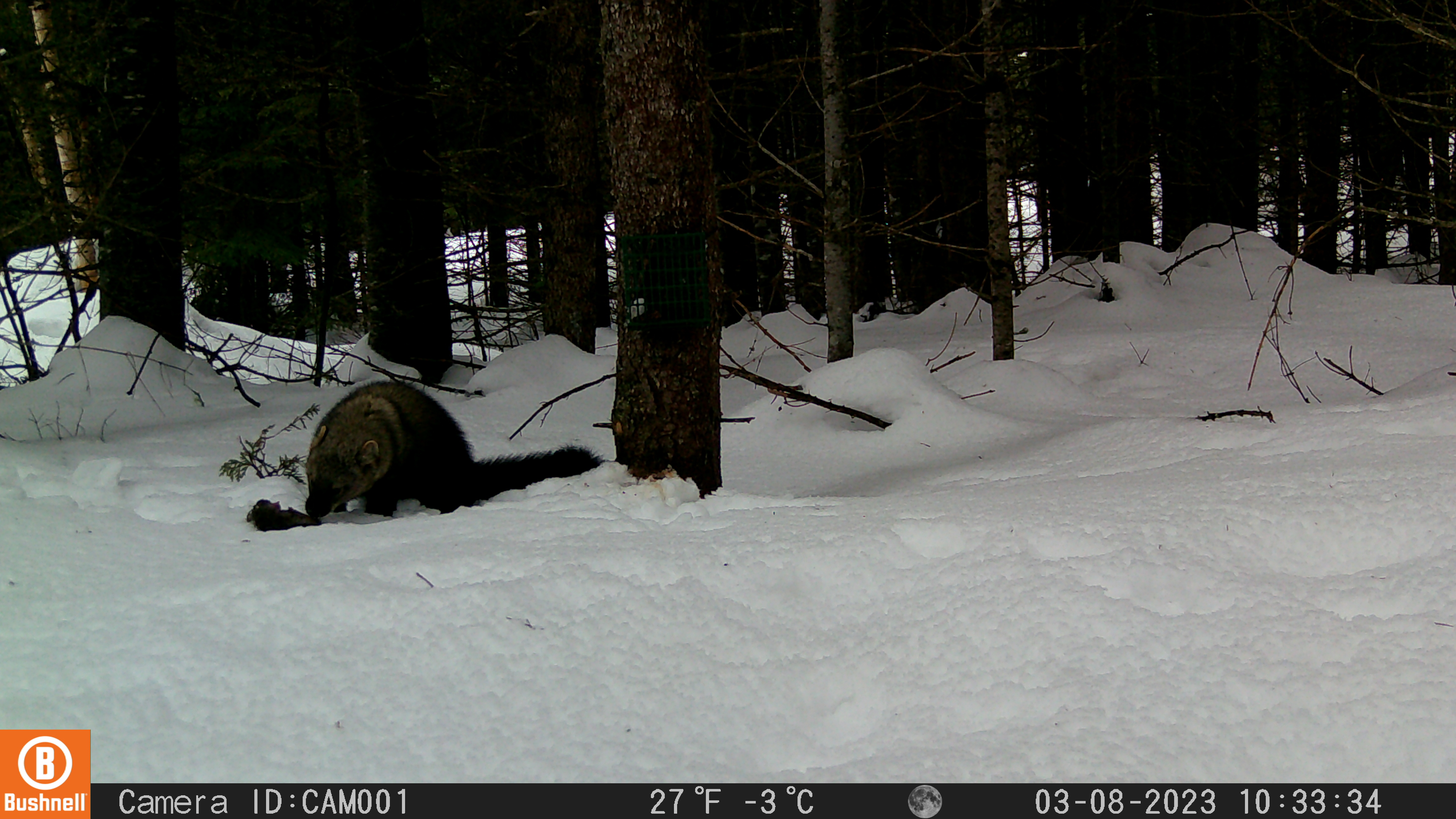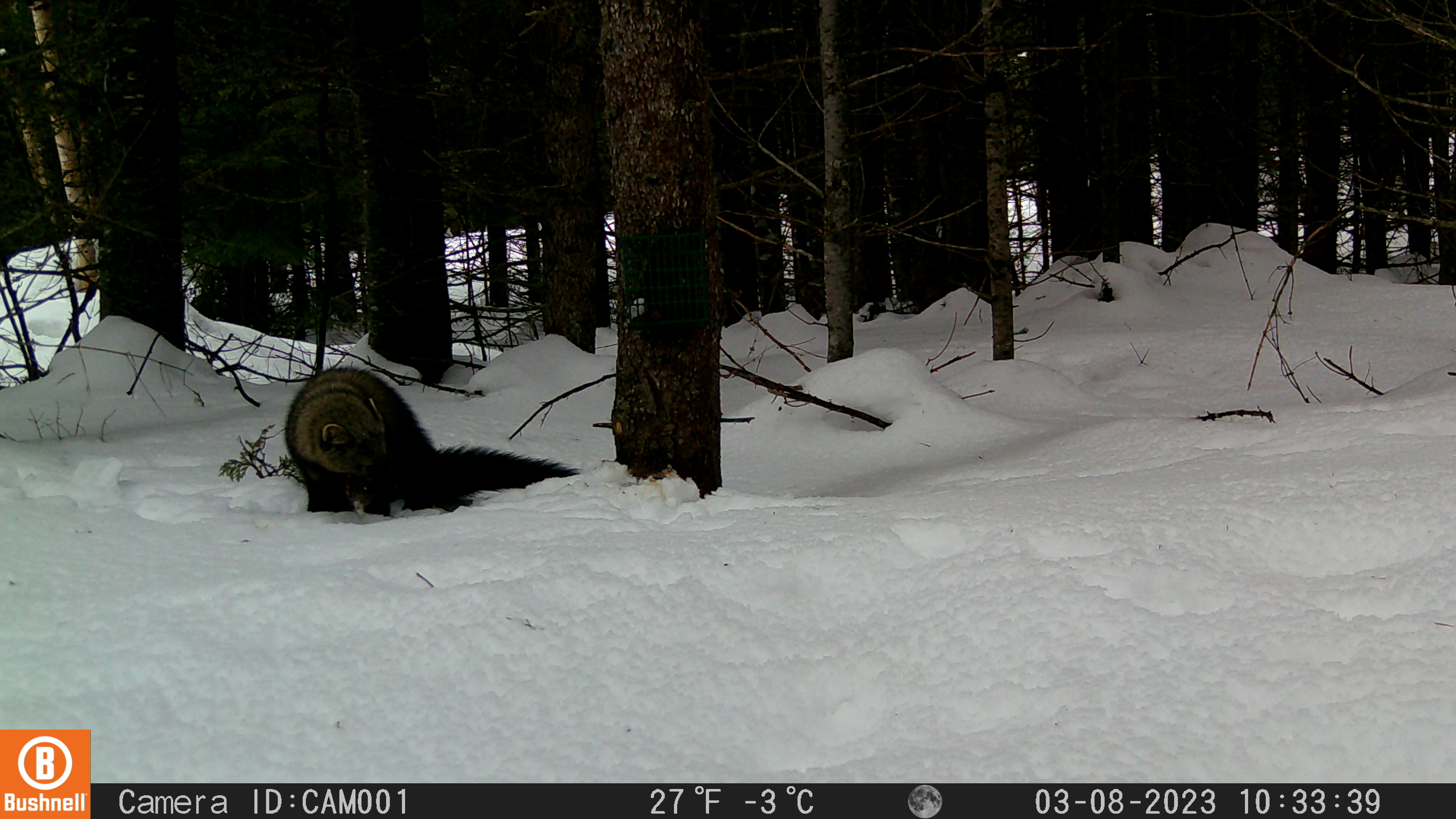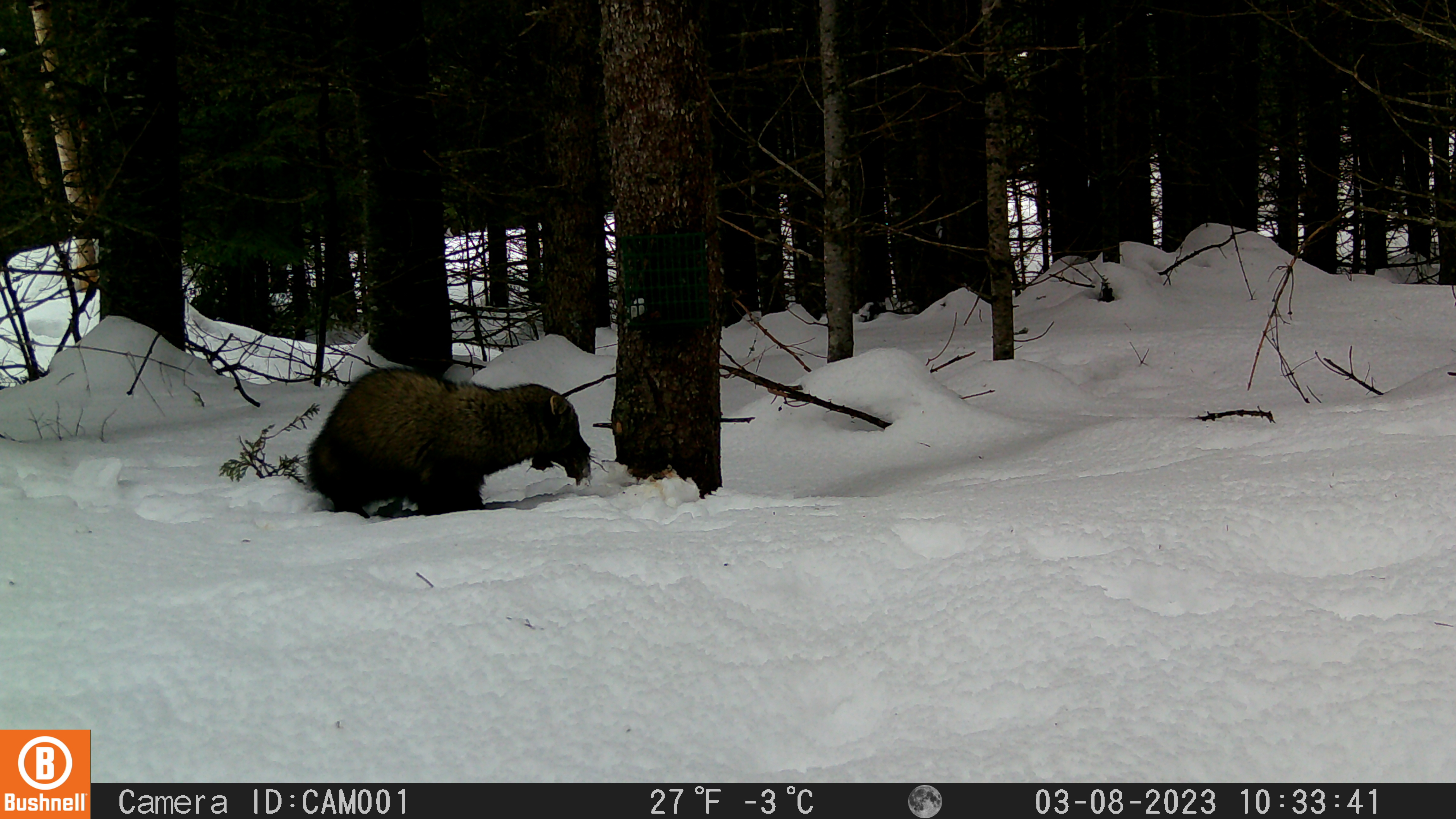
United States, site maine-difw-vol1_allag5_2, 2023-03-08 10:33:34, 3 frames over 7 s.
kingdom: Animalia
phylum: Chordata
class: Mammalia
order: Carnivora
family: Mustelidae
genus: Pekania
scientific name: Pekania pennanti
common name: fisher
Fisher (Pekania pennanti).